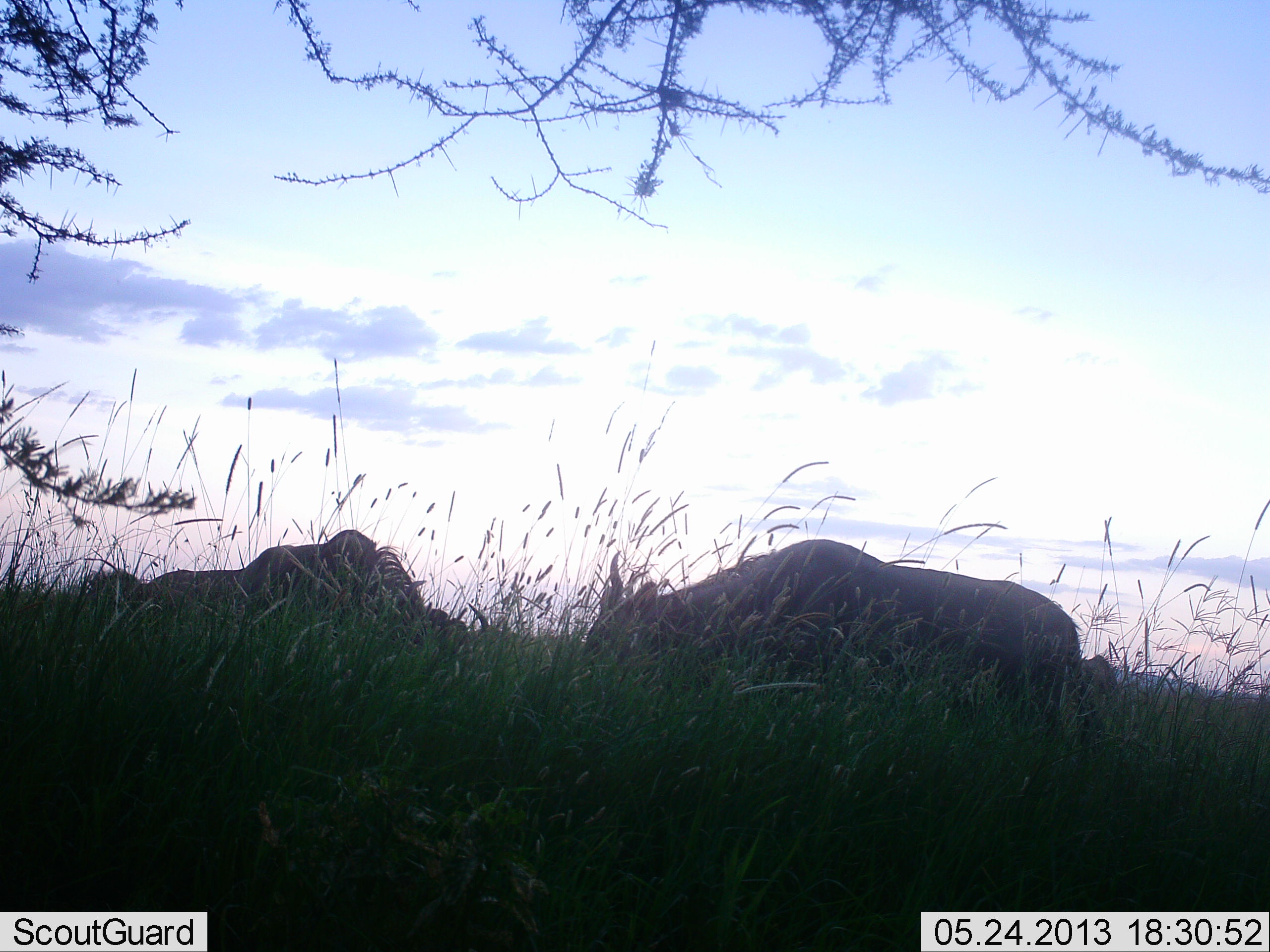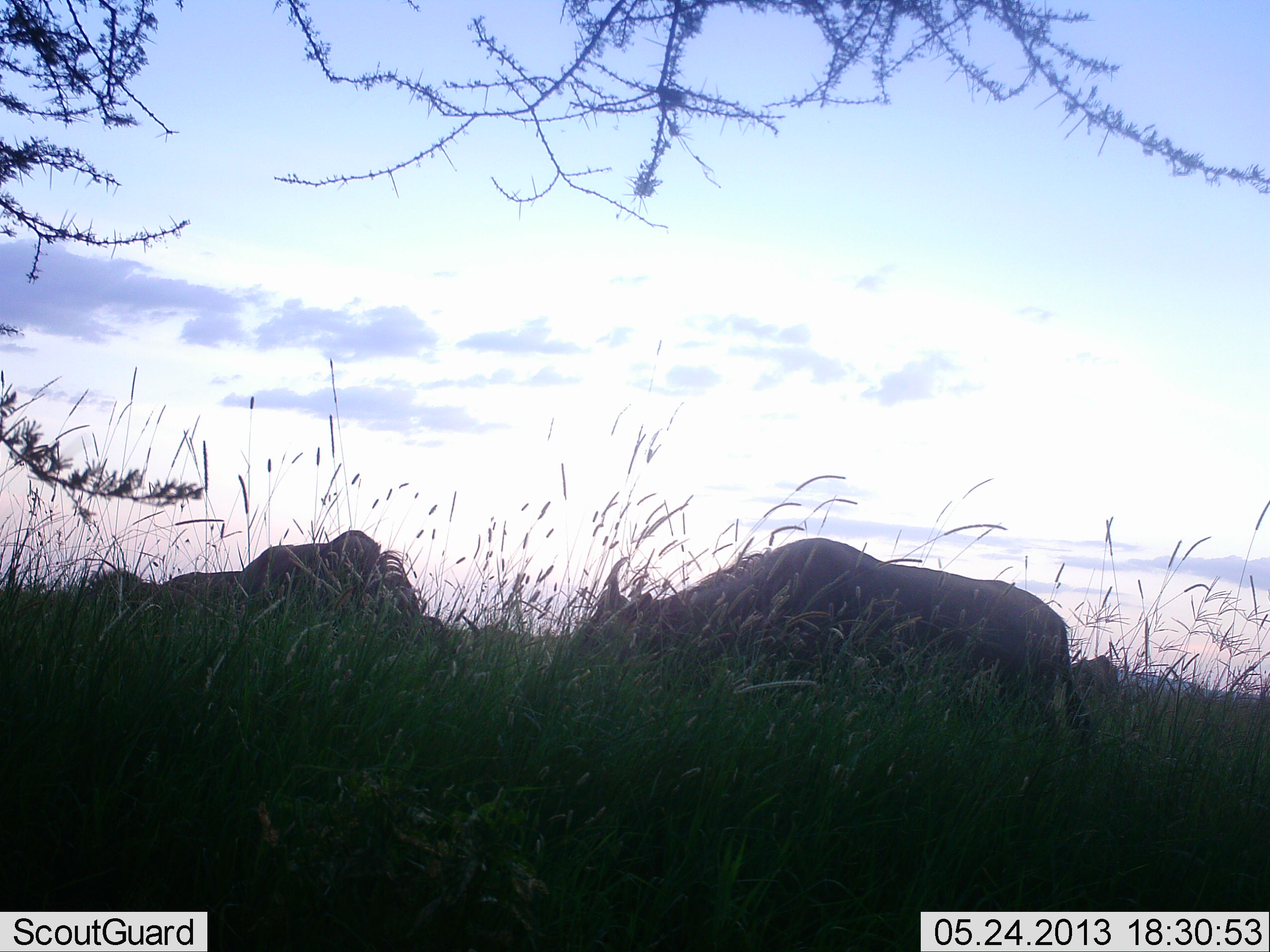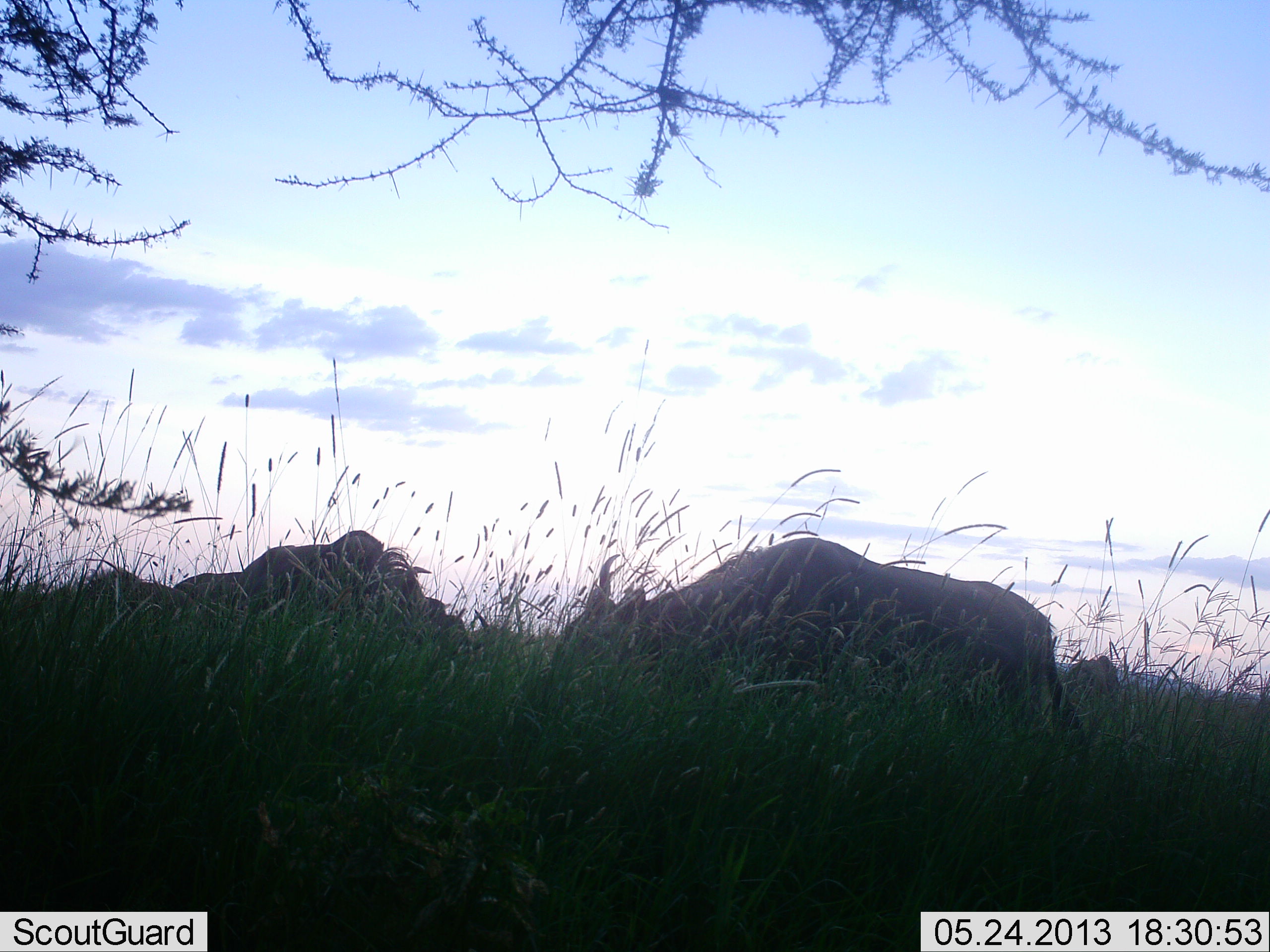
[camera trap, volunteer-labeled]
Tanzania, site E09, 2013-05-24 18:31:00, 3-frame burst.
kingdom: Animalia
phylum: Chordata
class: Mammalia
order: Artiodactyla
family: Bovidae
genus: Connochaetes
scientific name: Connochaetes taurinus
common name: blue wildebeest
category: wildebeest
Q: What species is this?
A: Wildebeest (blue wildebeest) (Connochaetes taurinus).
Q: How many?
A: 3.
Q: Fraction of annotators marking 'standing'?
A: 40%.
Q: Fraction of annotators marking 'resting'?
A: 7%.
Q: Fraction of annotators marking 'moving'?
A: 0%.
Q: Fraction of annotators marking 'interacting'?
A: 0%.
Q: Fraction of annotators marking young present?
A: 0%.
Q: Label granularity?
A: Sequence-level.